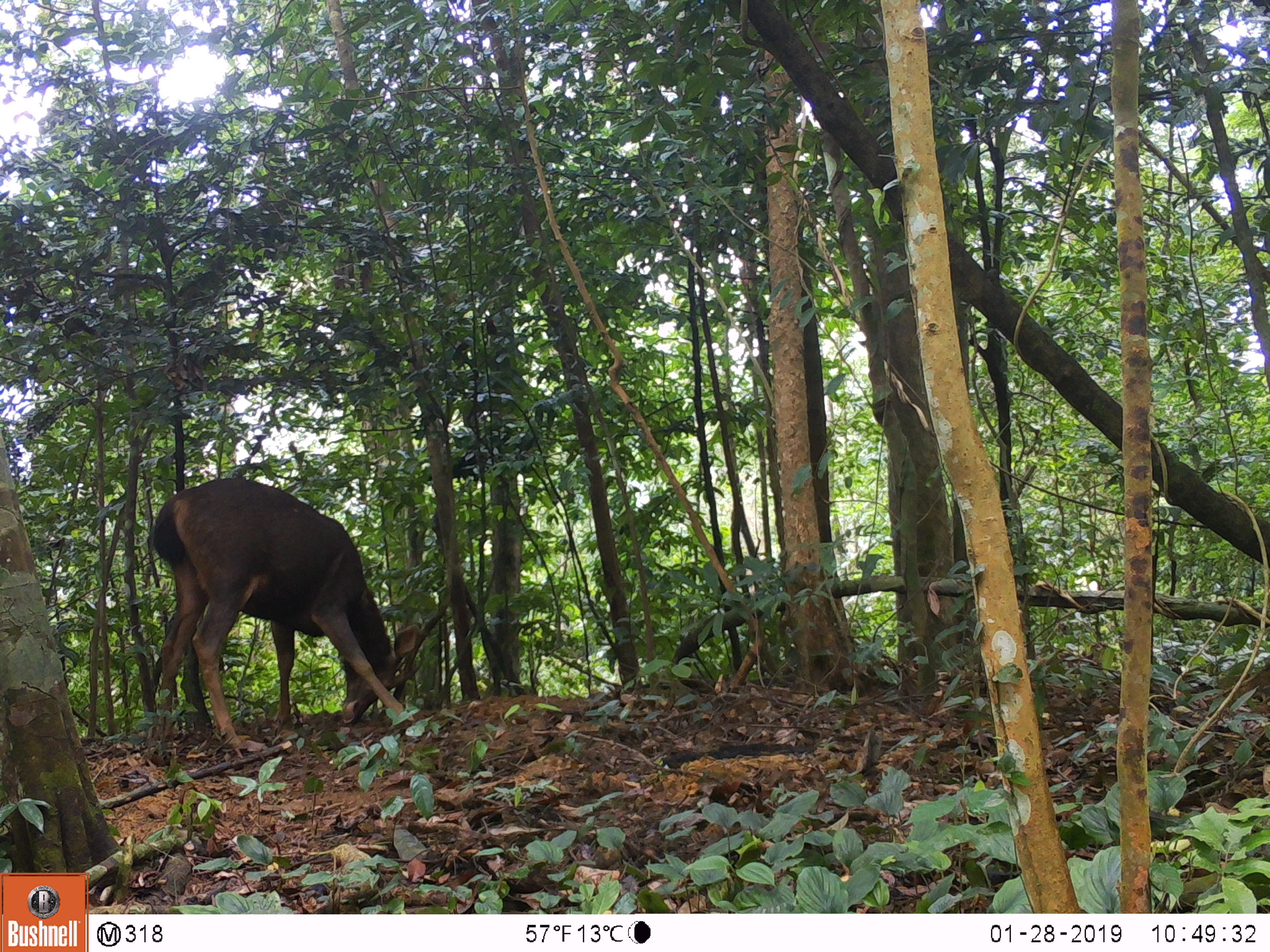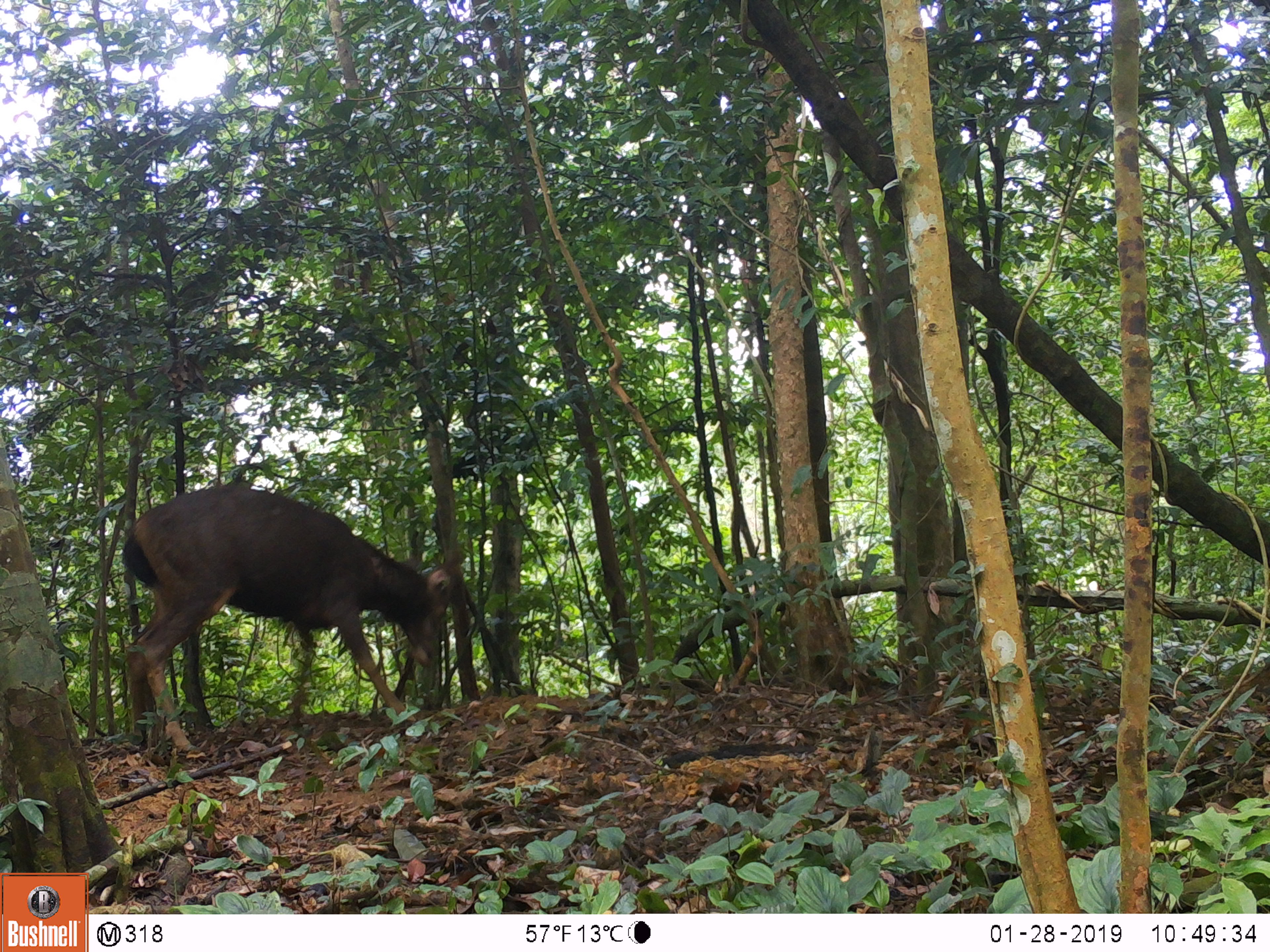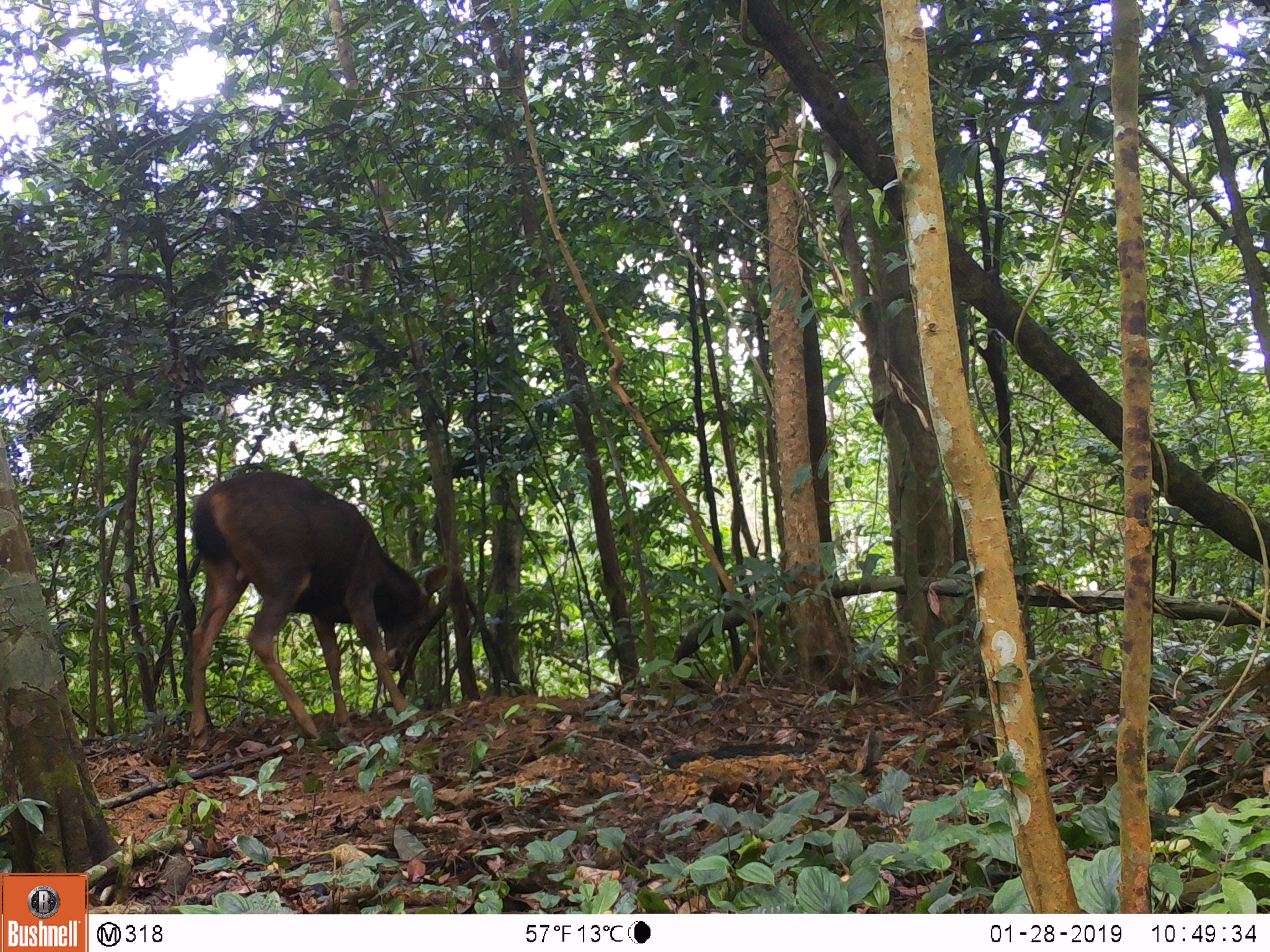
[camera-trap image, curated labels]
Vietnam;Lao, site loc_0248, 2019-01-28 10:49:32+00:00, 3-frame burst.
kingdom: Animalia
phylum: Chordata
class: Mammalia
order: Artiodactyla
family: Cervidae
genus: Rusa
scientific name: Rusa unicolor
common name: sambar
Sambar (Rusa unicolor). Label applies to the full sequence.